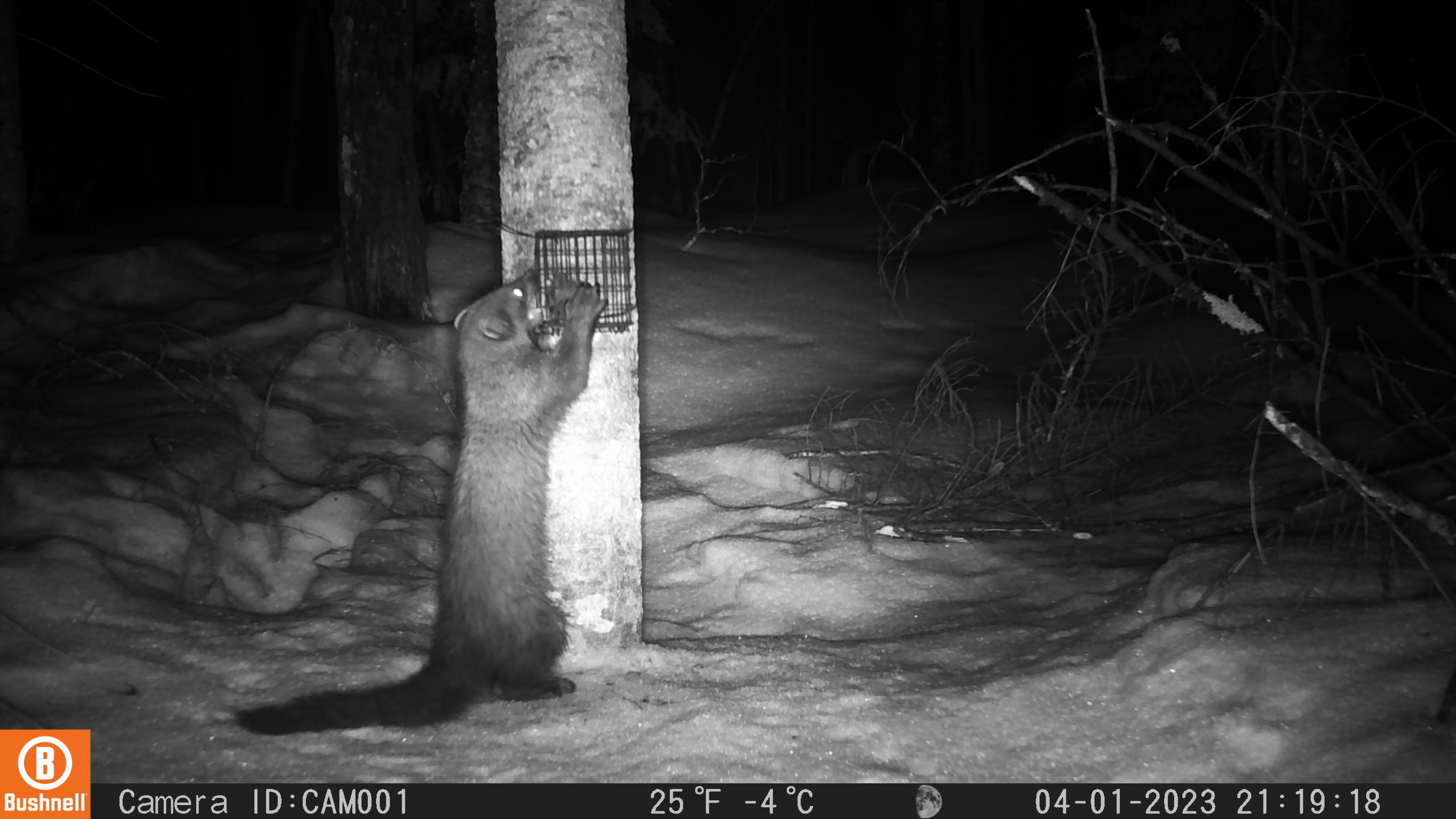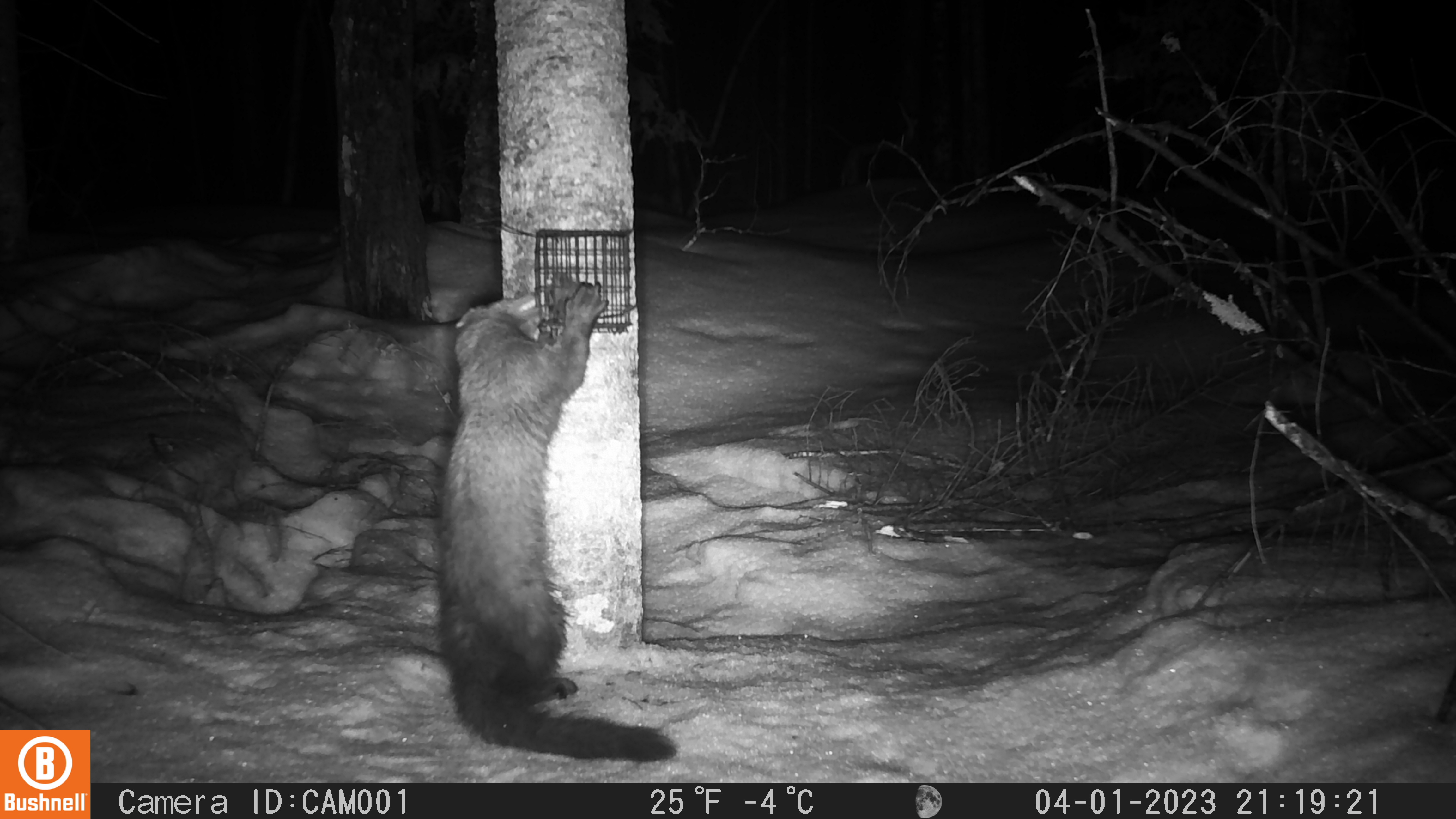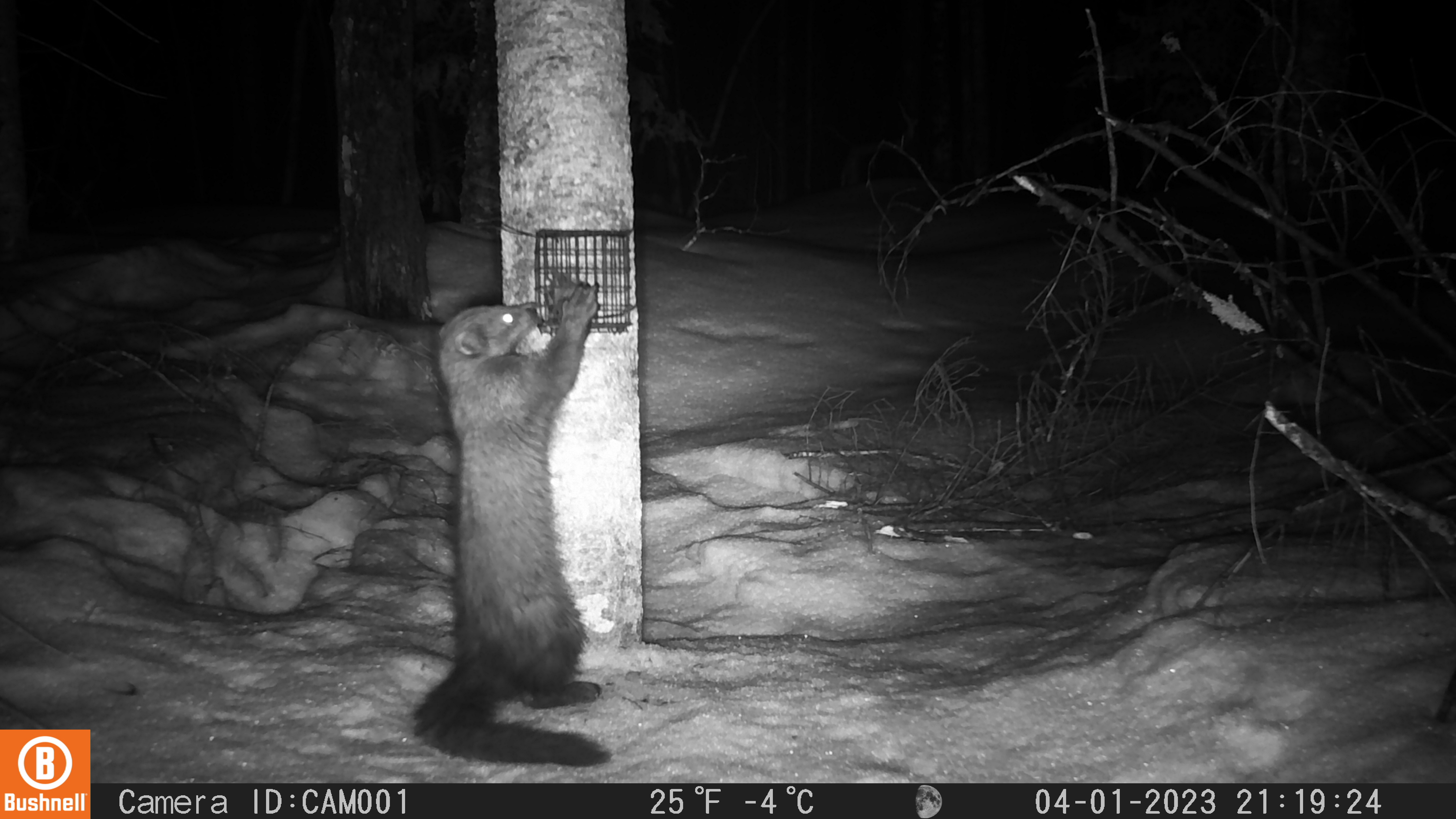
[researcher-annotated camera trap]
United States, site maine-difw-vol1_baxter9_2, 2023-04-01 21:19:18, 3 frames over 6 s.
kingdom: Animalia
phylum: Chordata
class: Mammalia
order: Carnivora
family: Mustelidae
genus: Pekania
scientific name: Pekania pennanti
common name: fisher